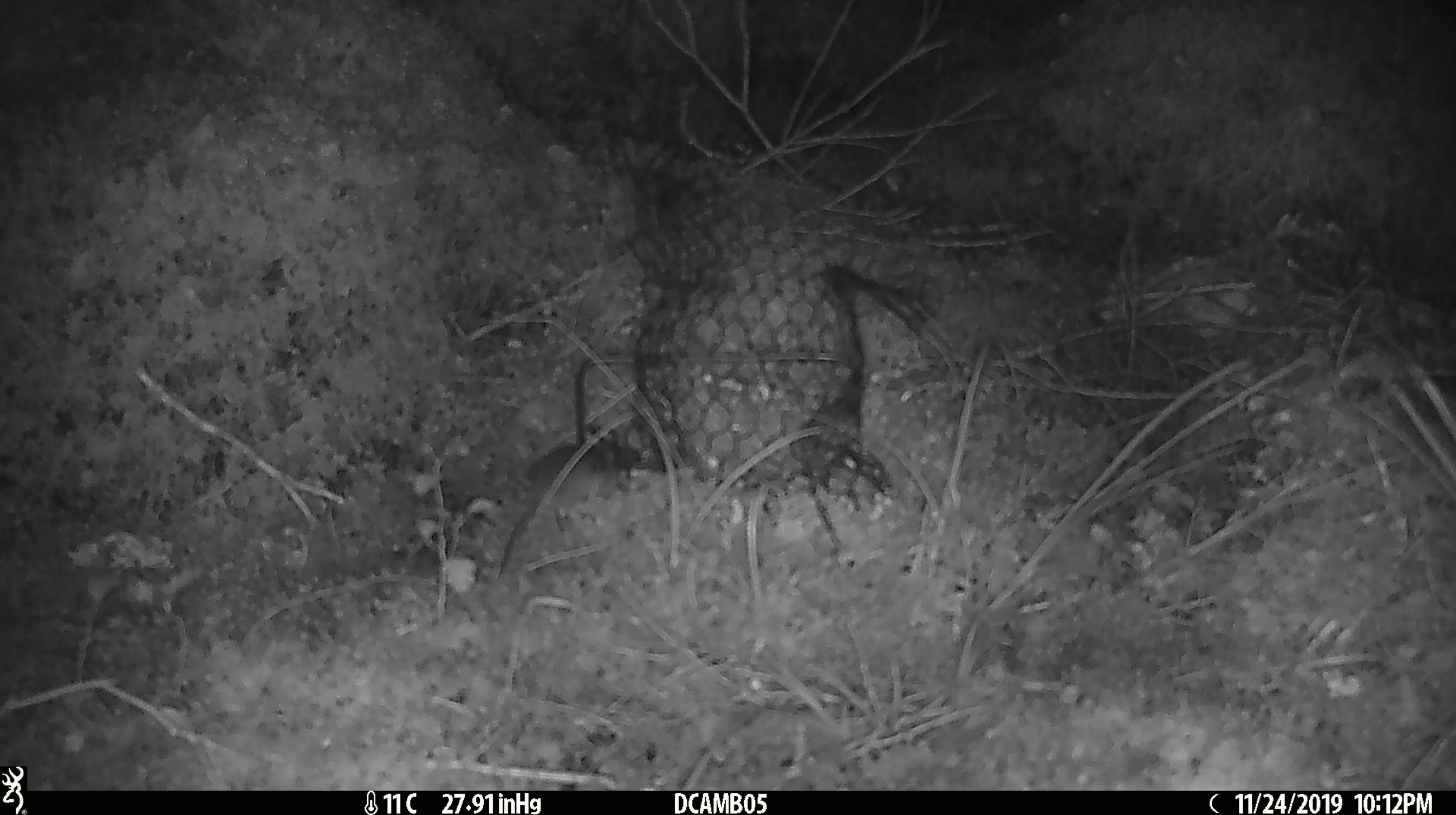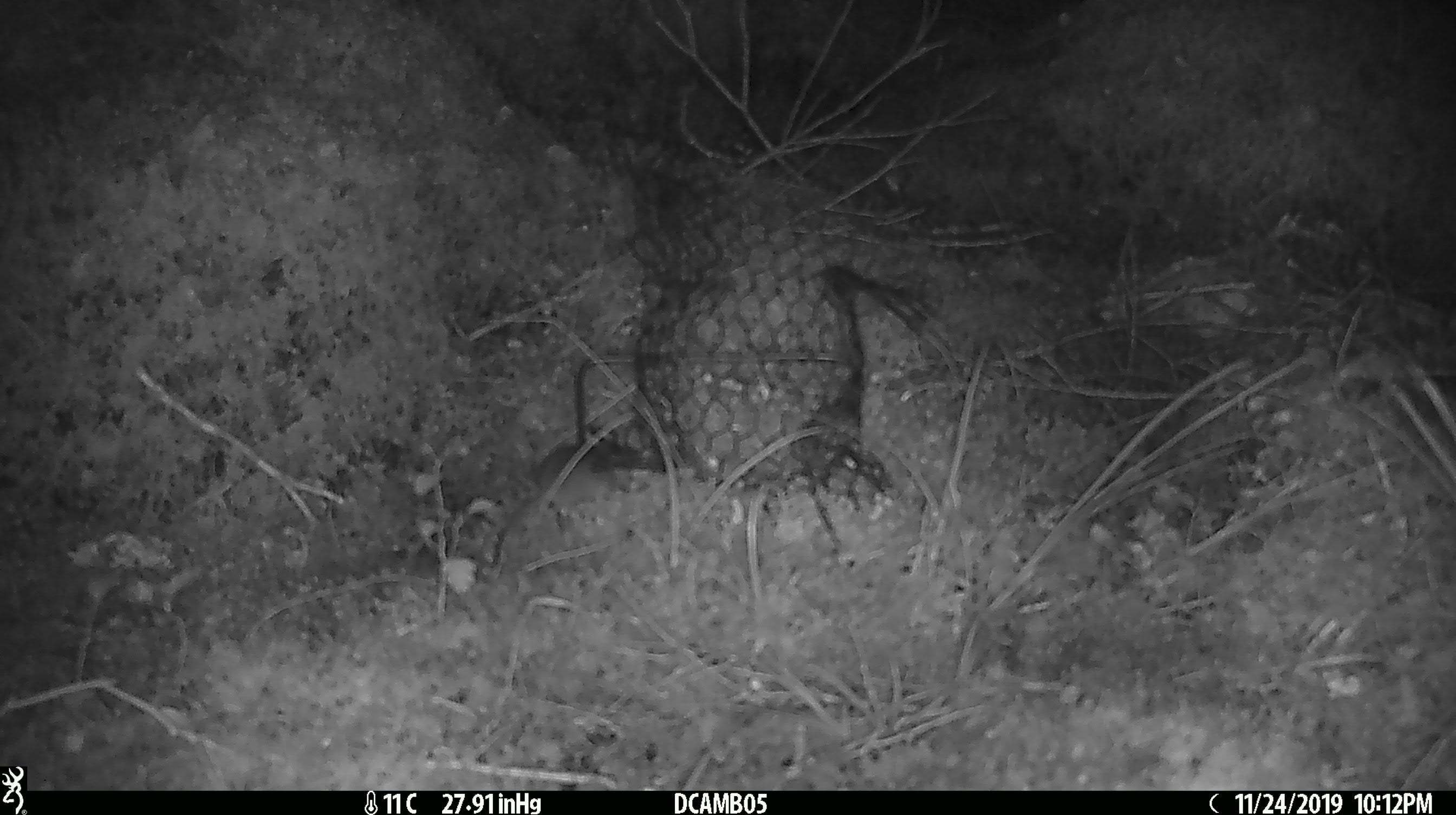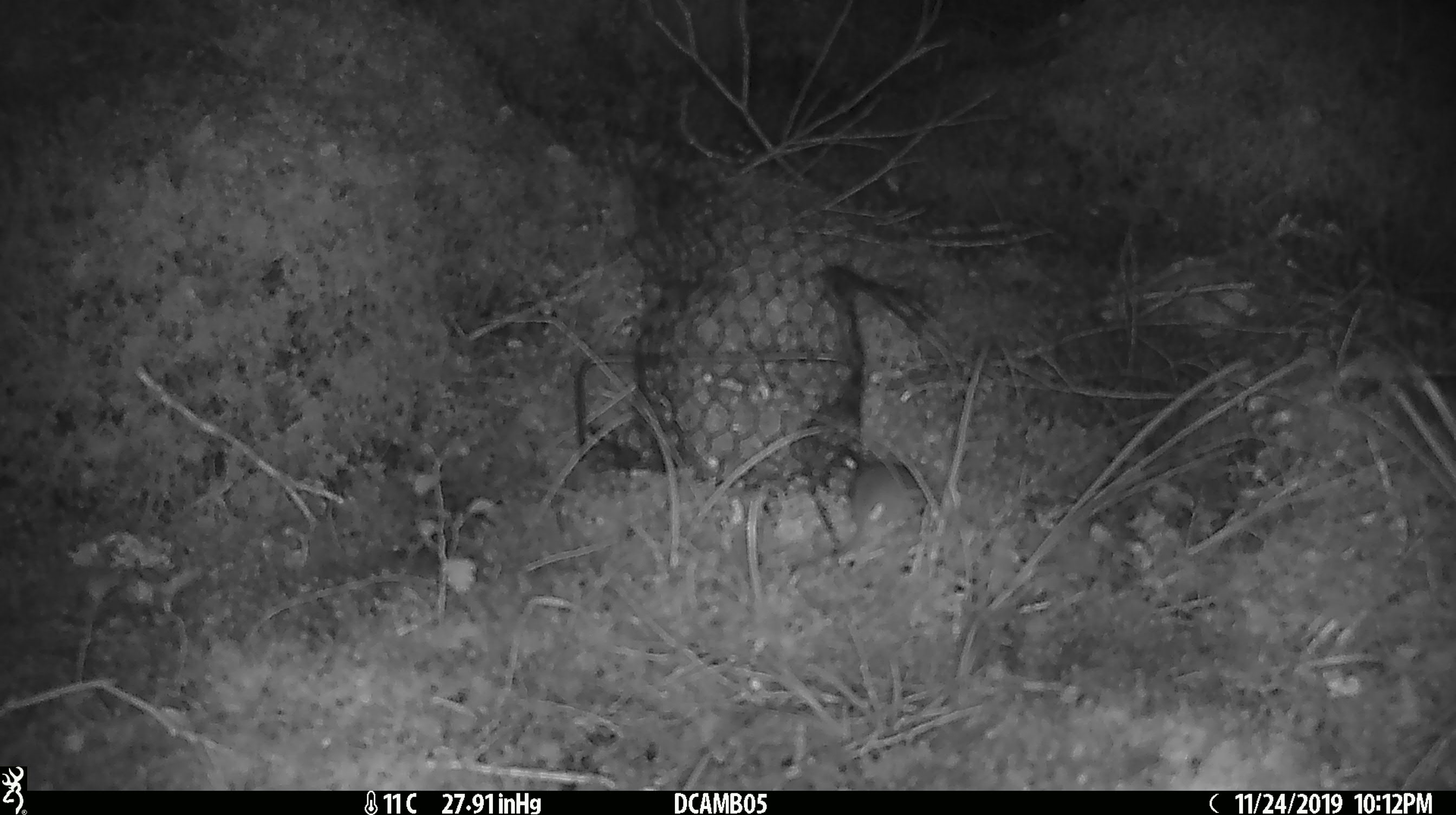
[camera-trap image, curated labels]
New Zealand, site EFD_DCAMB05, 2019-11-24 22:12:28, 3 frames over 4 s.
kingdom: Animalia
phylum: Chordata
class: Mammalia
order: Rodentia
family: Muridae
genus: Mus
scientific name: Mus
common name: mouse